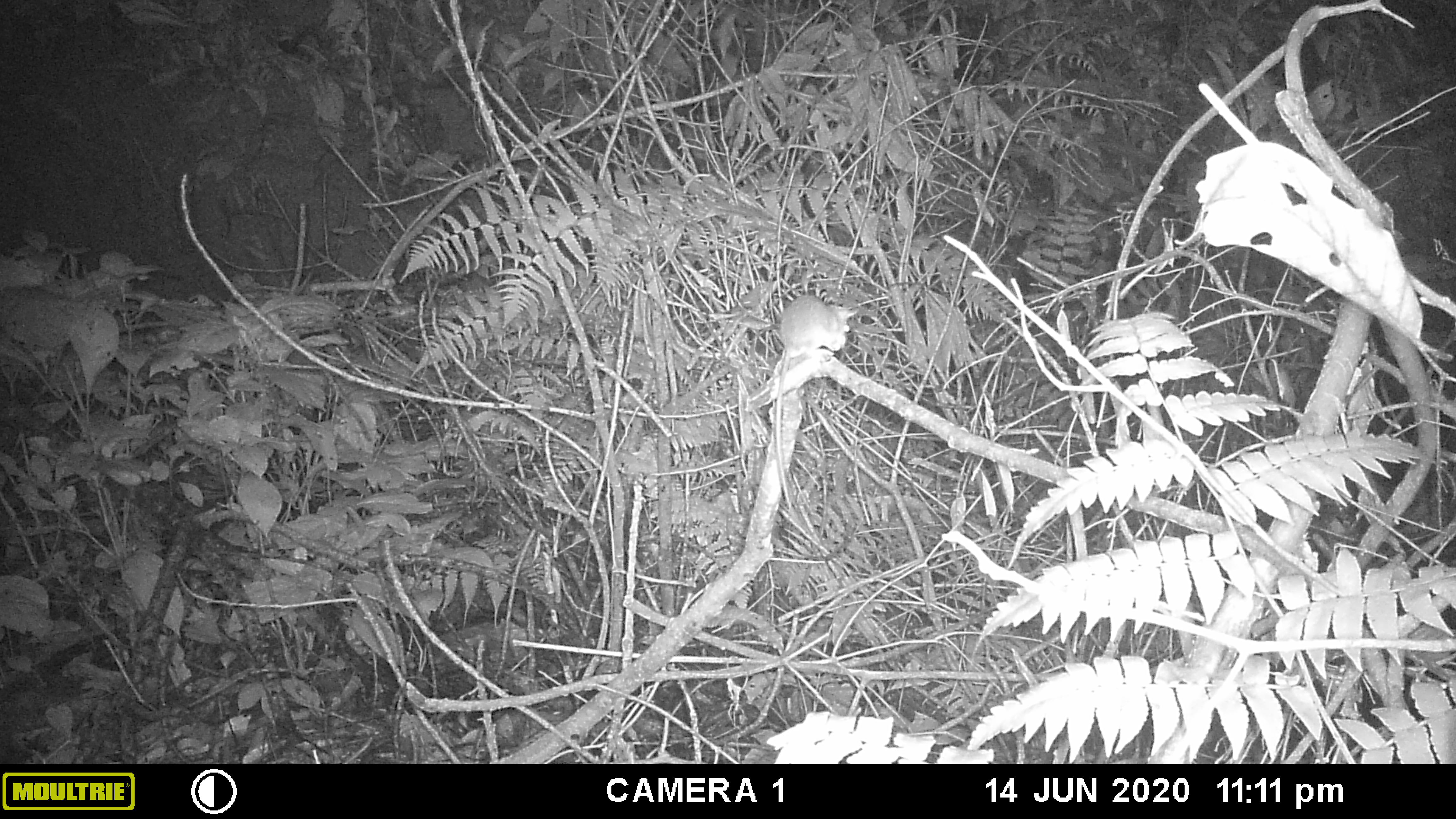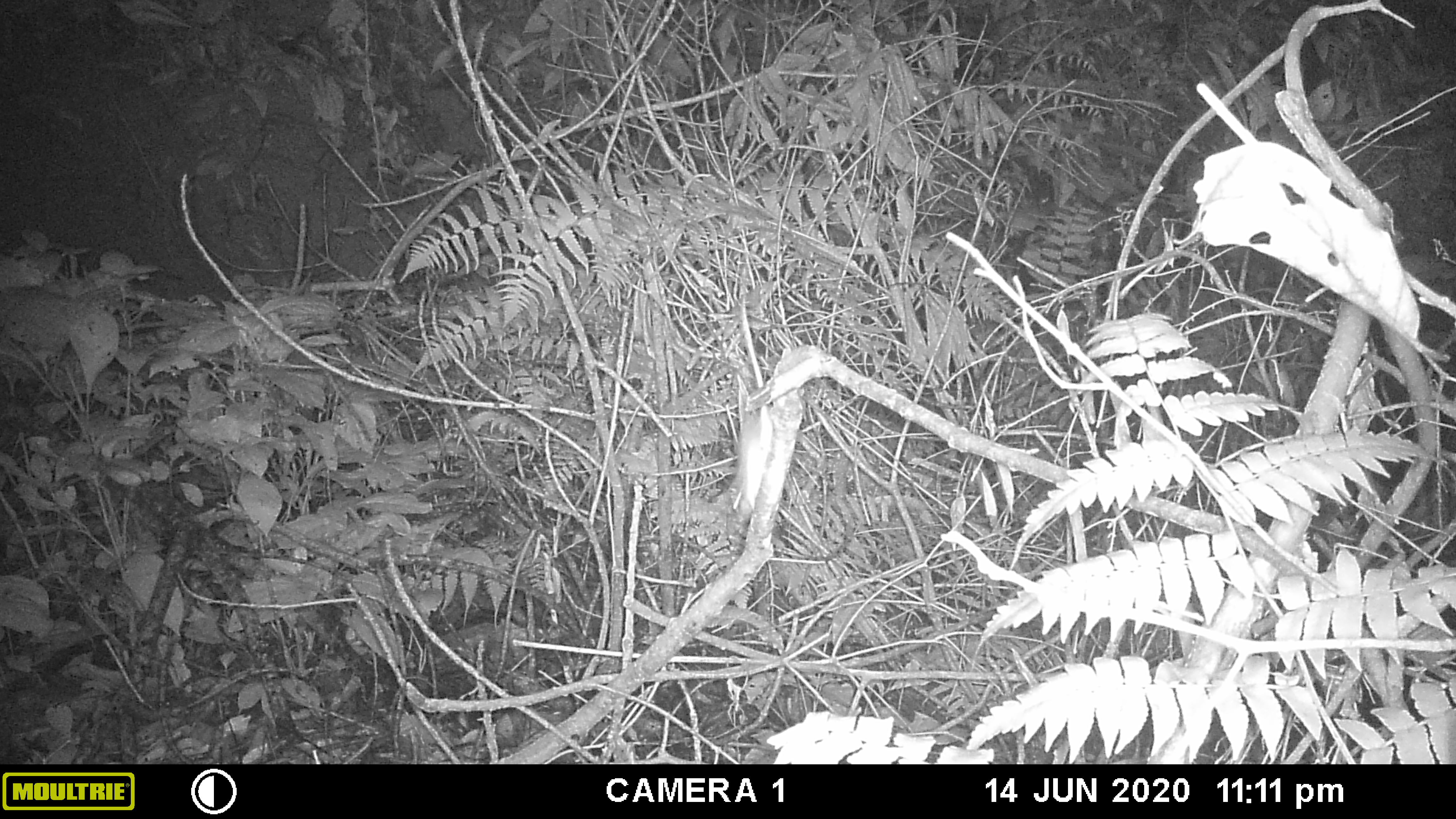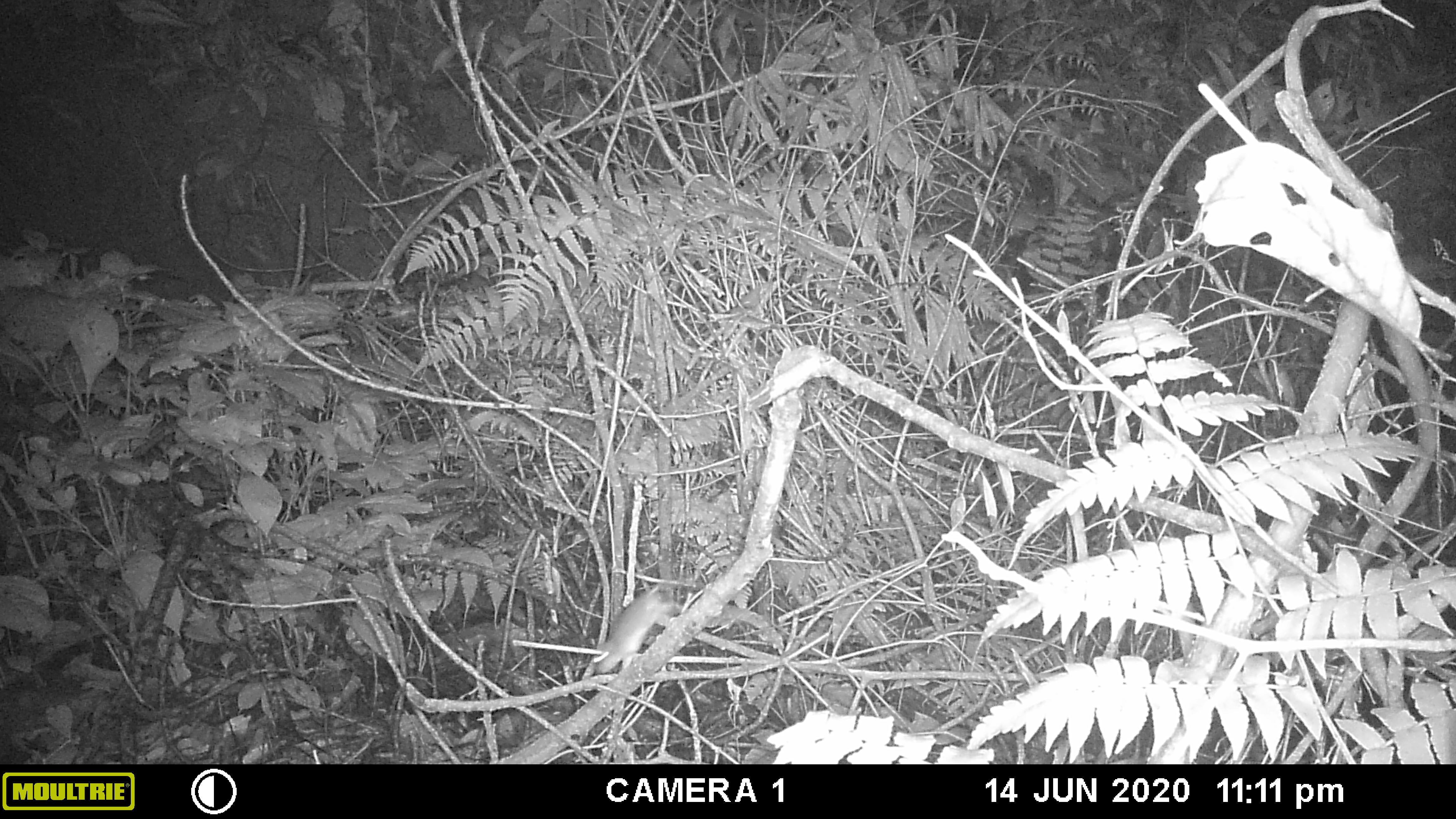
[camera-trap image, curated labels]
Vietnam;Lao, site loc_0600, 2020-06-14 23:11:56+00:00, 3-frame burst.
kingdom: Animalia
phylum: Chordata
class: Mammalia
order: Rodentia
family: Muridae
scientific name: Muridae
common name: old-world mice and rats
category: unidentified murid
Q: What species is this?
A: Unidentified murid (old-world mice and rats) (Muridae).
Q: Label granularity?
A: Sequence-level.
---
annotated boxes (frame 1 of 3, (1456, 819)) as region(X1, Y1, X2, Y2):
unidentified murid: region(770, 292, 859, 525)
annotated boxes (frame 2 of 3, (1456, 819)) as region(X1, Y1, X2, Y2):
unidentified murid: region(728, 393, 774, 518)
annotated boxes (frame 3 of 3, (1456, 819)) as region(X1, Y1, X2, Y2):
unidentified murid: region(589, 580, 683, 674)